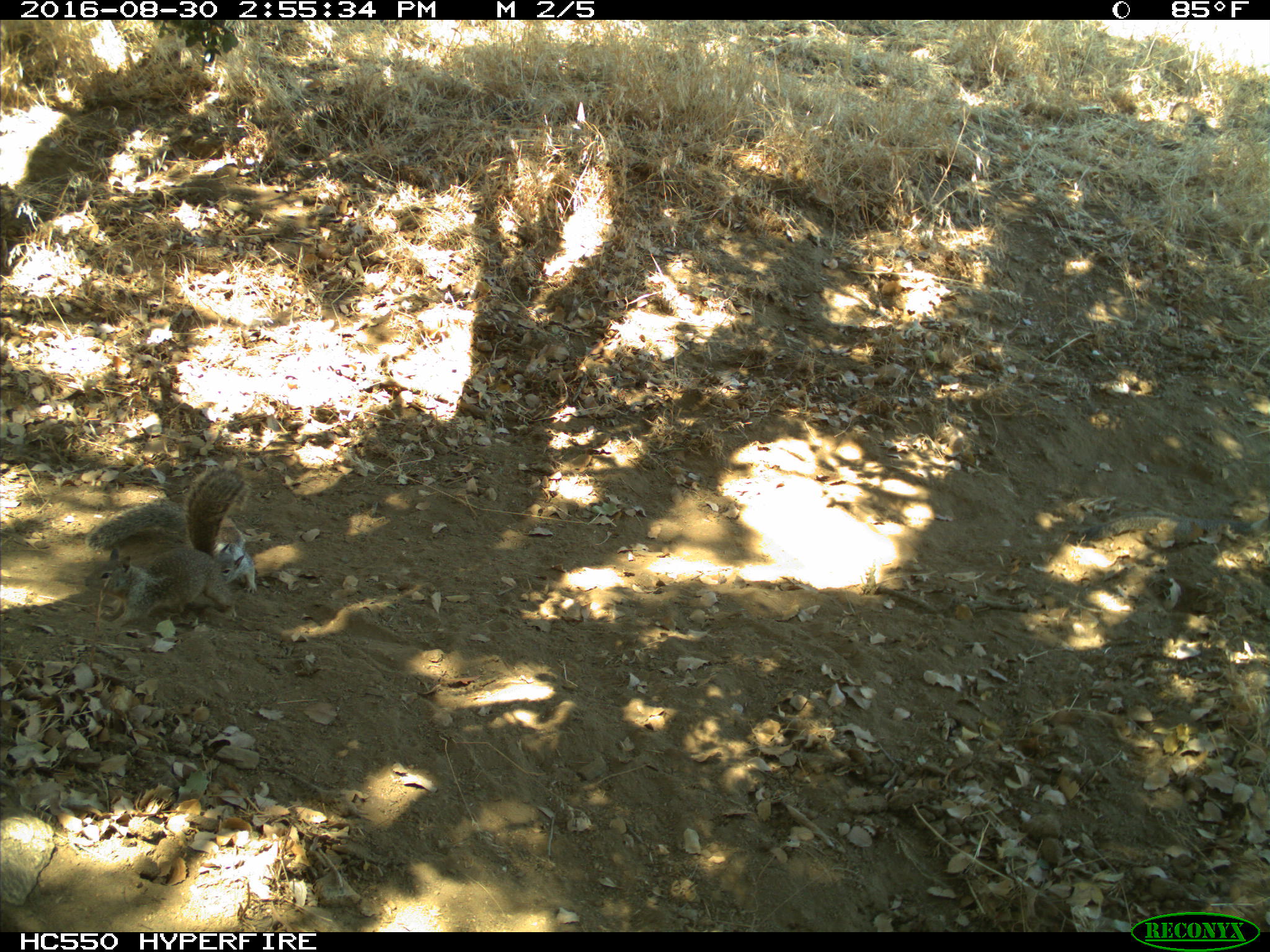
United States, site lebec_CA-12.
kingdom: Animalia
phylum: Chordata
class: Mammalia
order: Rodentia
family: Sciuridae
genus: Otospermophilus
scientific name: Otospermophilus beecheyi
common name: california ground squirrel